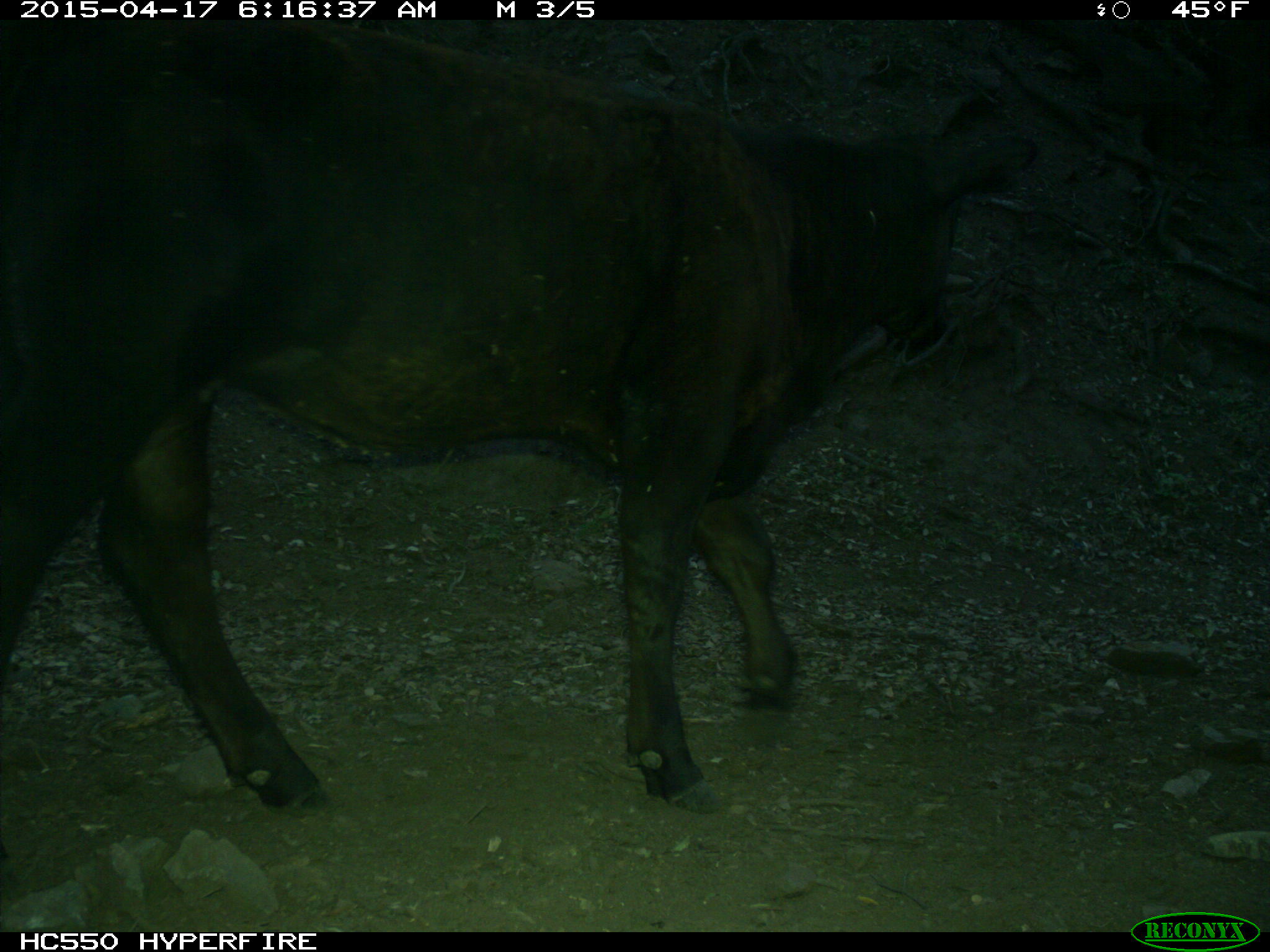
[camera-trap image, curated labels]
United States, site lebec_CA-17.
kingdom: Animalia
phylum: Chordata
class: Mammalia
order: Artiodactyla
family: Bovidae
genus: Bos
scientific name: Bos taurus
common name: domestic cow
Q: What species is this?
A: Bos taurus (domestic cow).